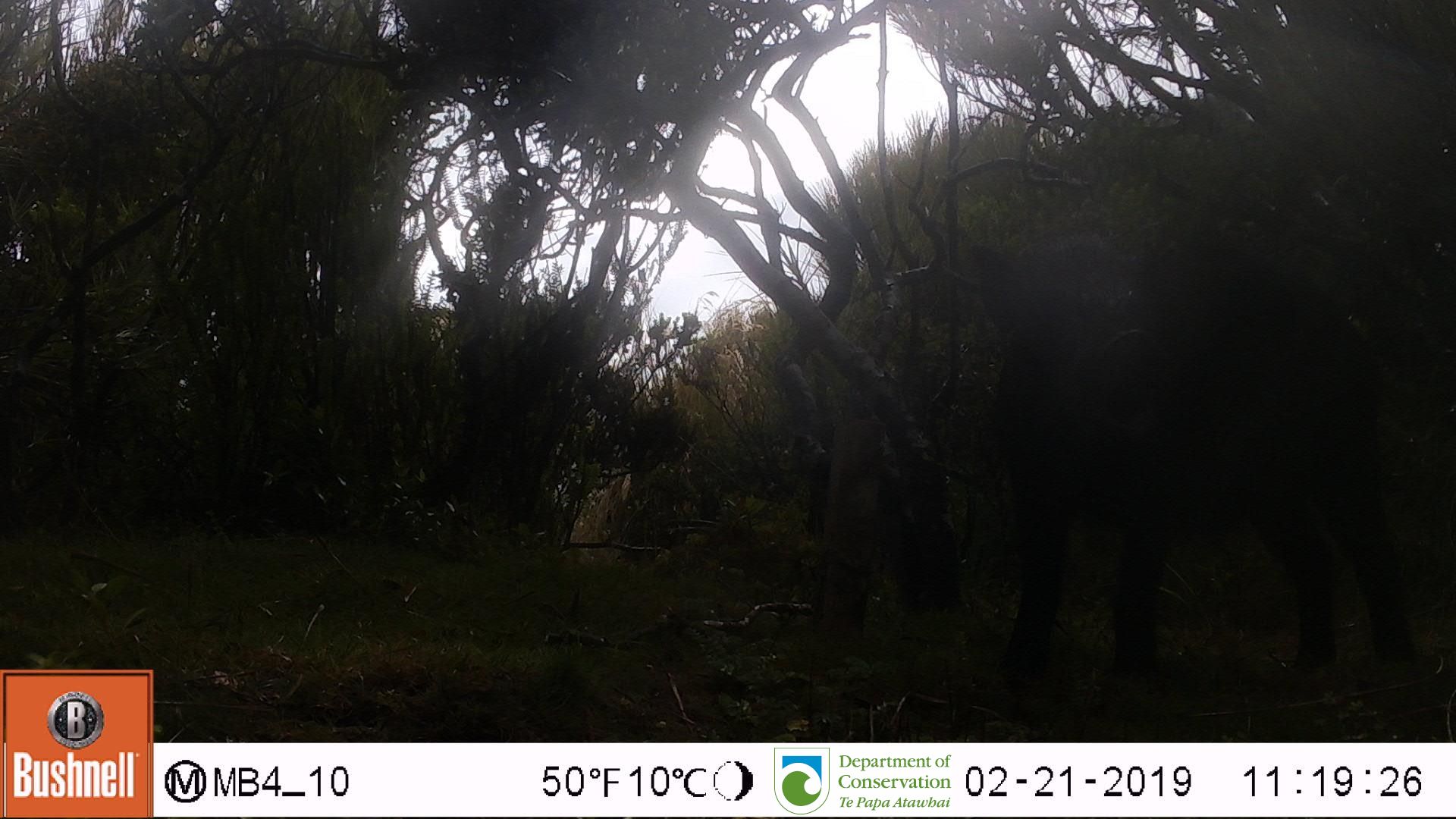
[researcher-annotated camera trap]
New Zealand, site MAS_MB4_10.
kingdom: Animalia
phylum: Chordata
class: Mammalia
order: Artiodactyla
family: Suidae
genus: Sus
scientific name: Sus scrofa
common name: pig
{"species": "pig (Sus scrofa)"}